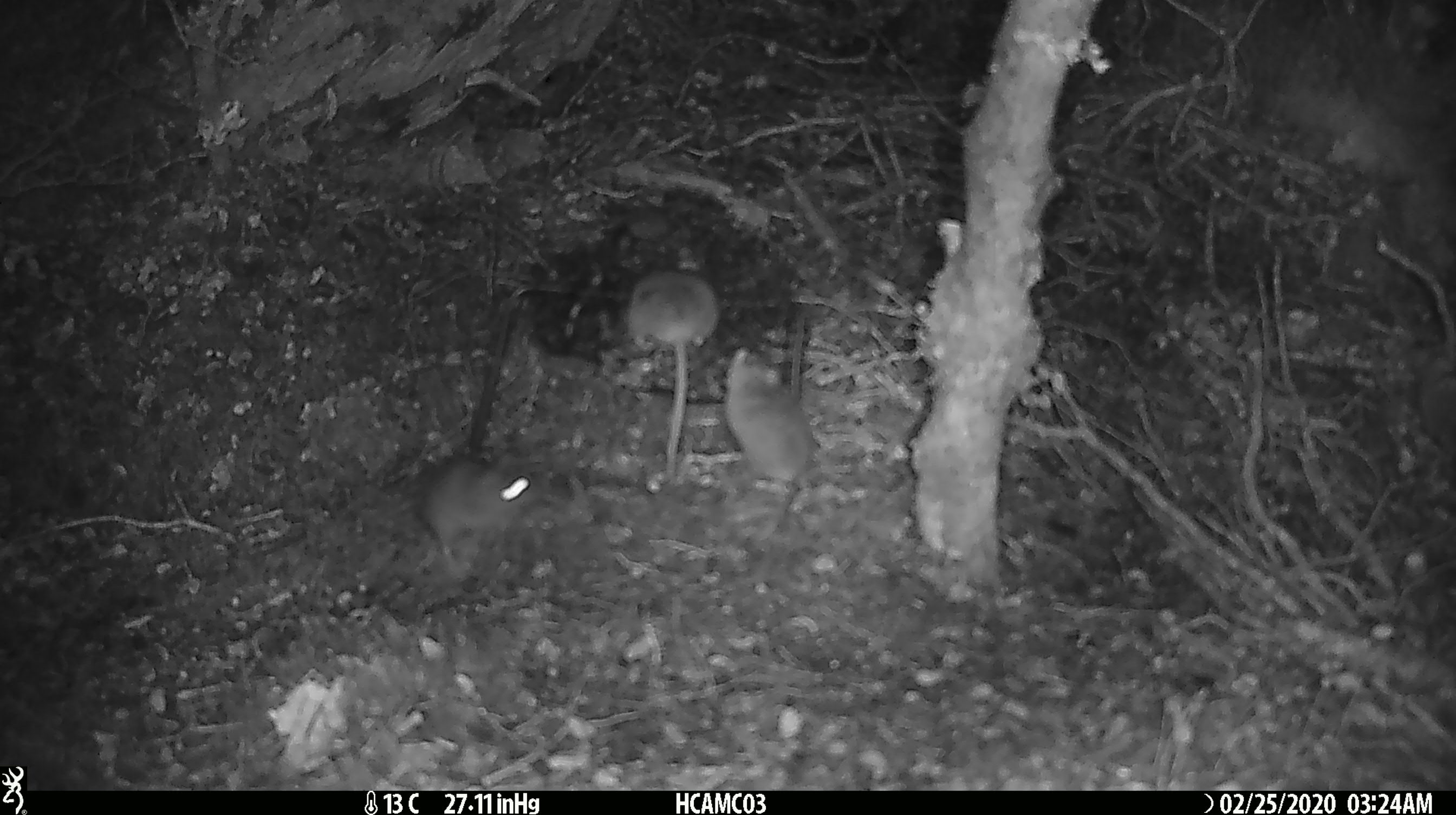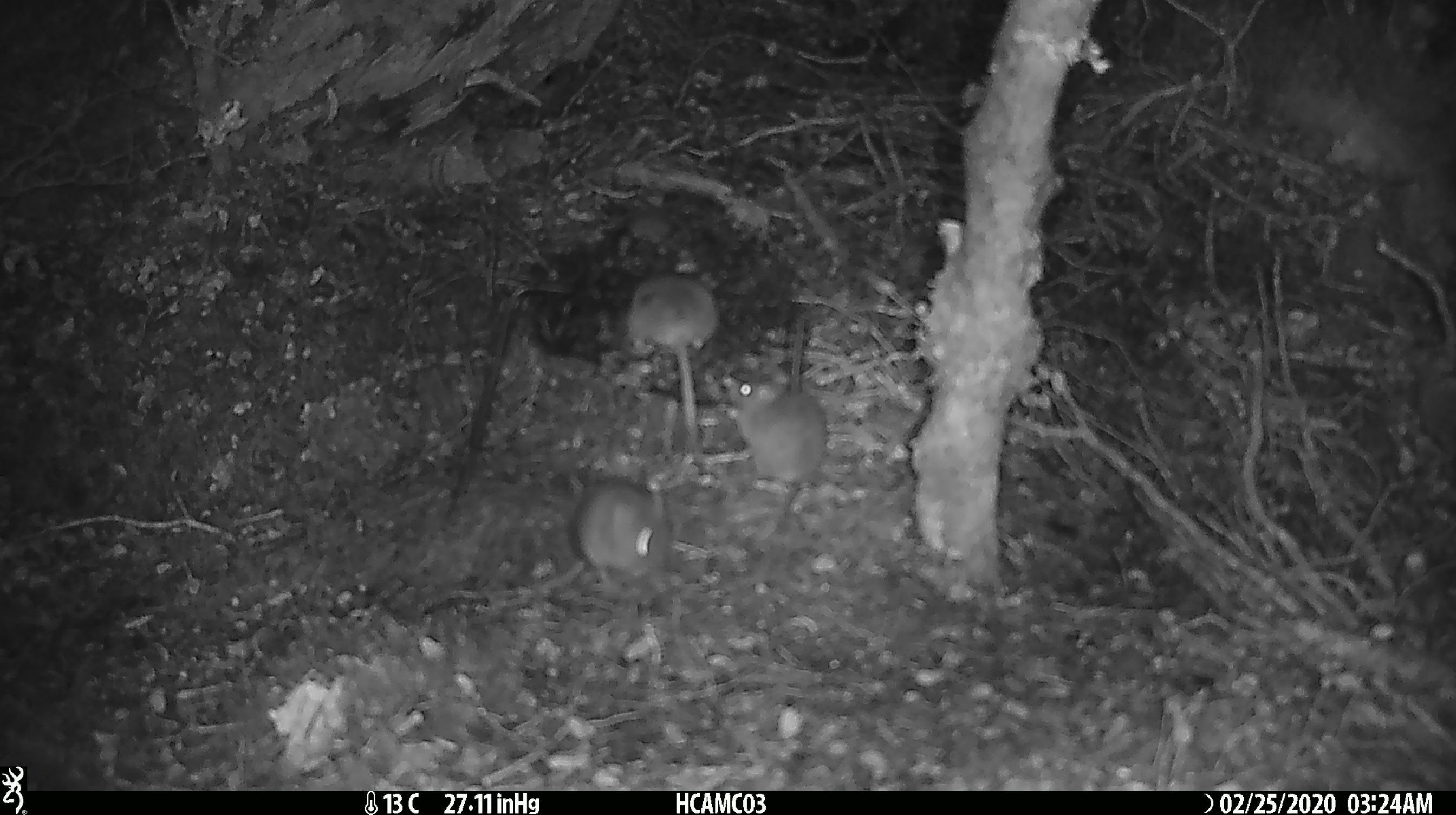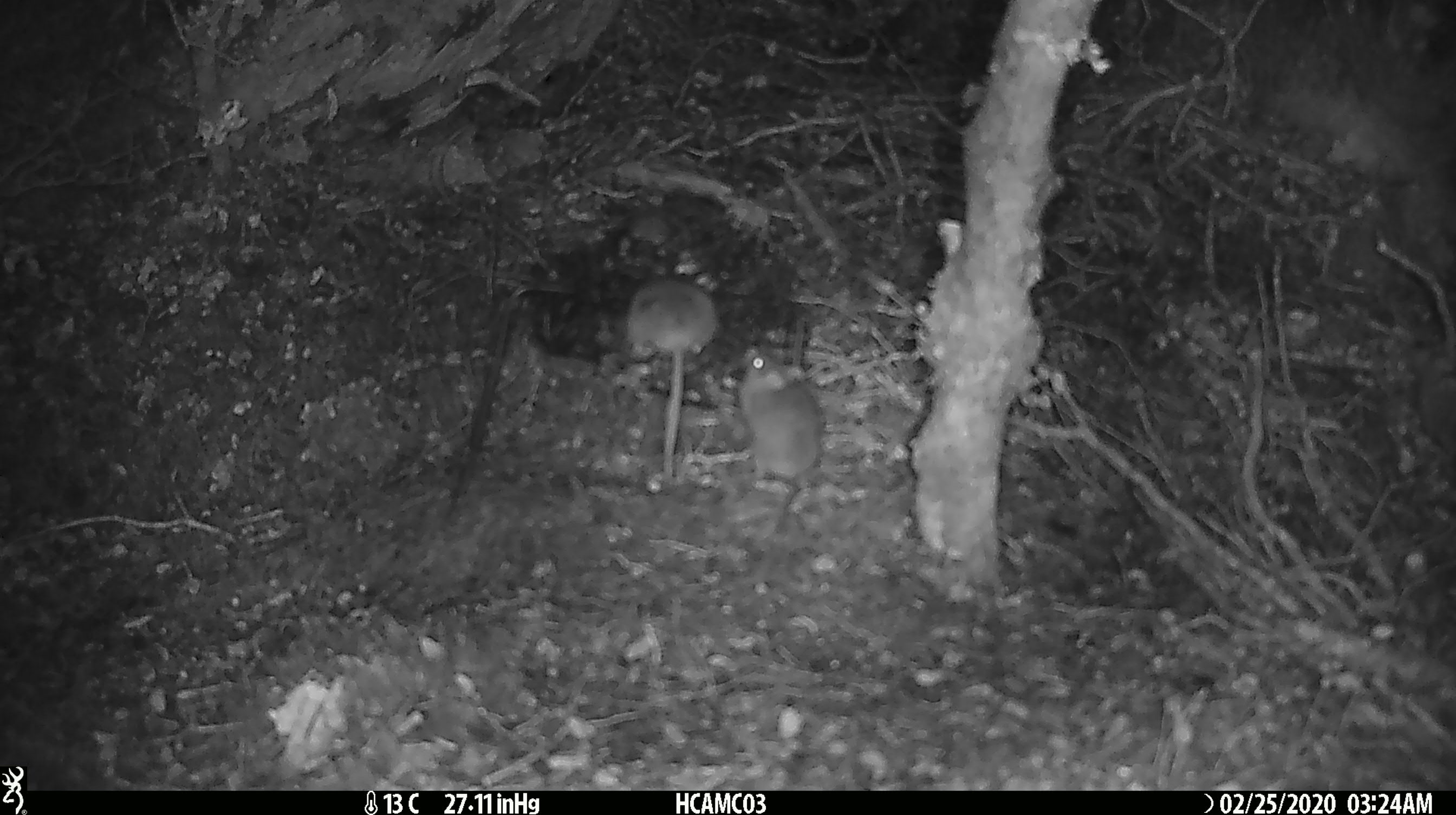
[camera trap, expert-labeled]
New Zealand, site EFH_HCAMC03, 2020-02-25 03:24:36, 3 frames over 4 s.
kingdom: Animalia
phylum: Chordata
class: Mammalia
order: Rodentia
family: Muridae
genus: Mus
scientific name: Mus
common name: mouse